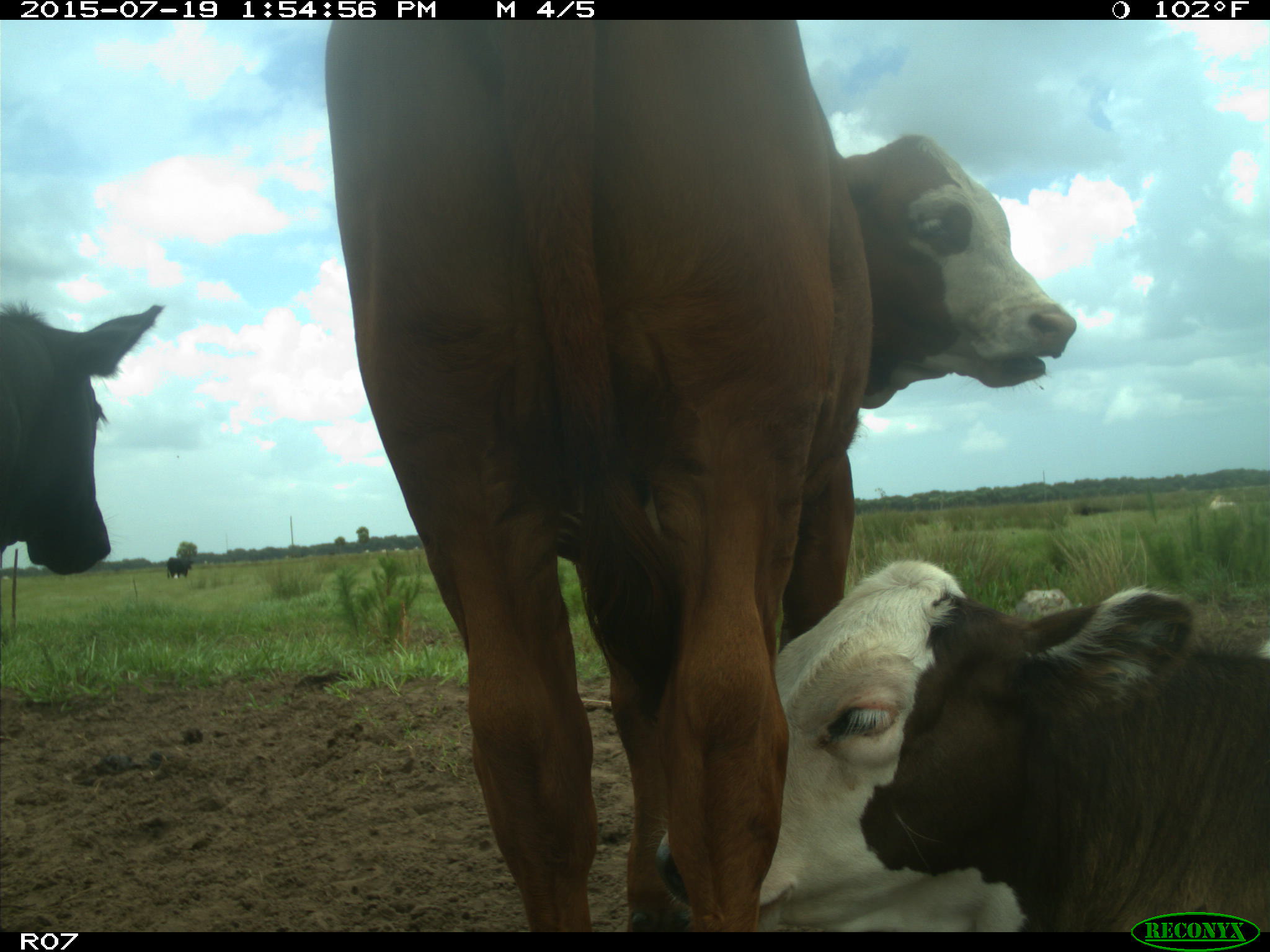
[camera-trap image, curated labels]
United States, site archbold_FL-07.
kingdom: Animalia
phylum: Chordata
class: Mammalia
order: Artiodactyla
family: Bovidae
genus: Bos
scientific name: Bos taurus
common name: domestic cow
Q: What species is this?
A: Bos taurus (domestic cow).